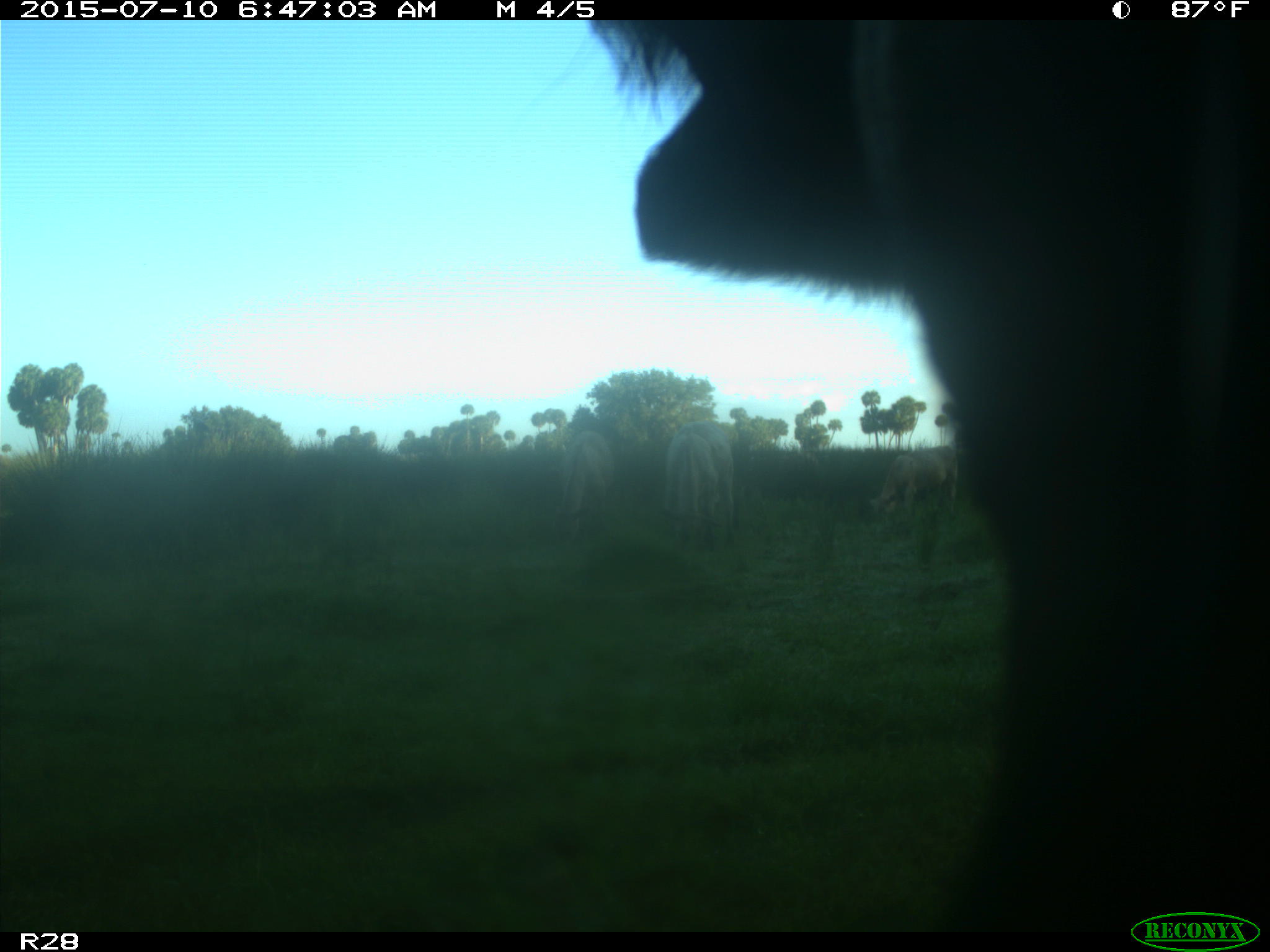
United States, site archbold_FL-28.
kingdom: Animalia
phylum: Chordata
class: Mammalia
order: Artiodactyla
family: Bovidae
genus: Bos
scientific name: Bos taurus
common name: domestic cow